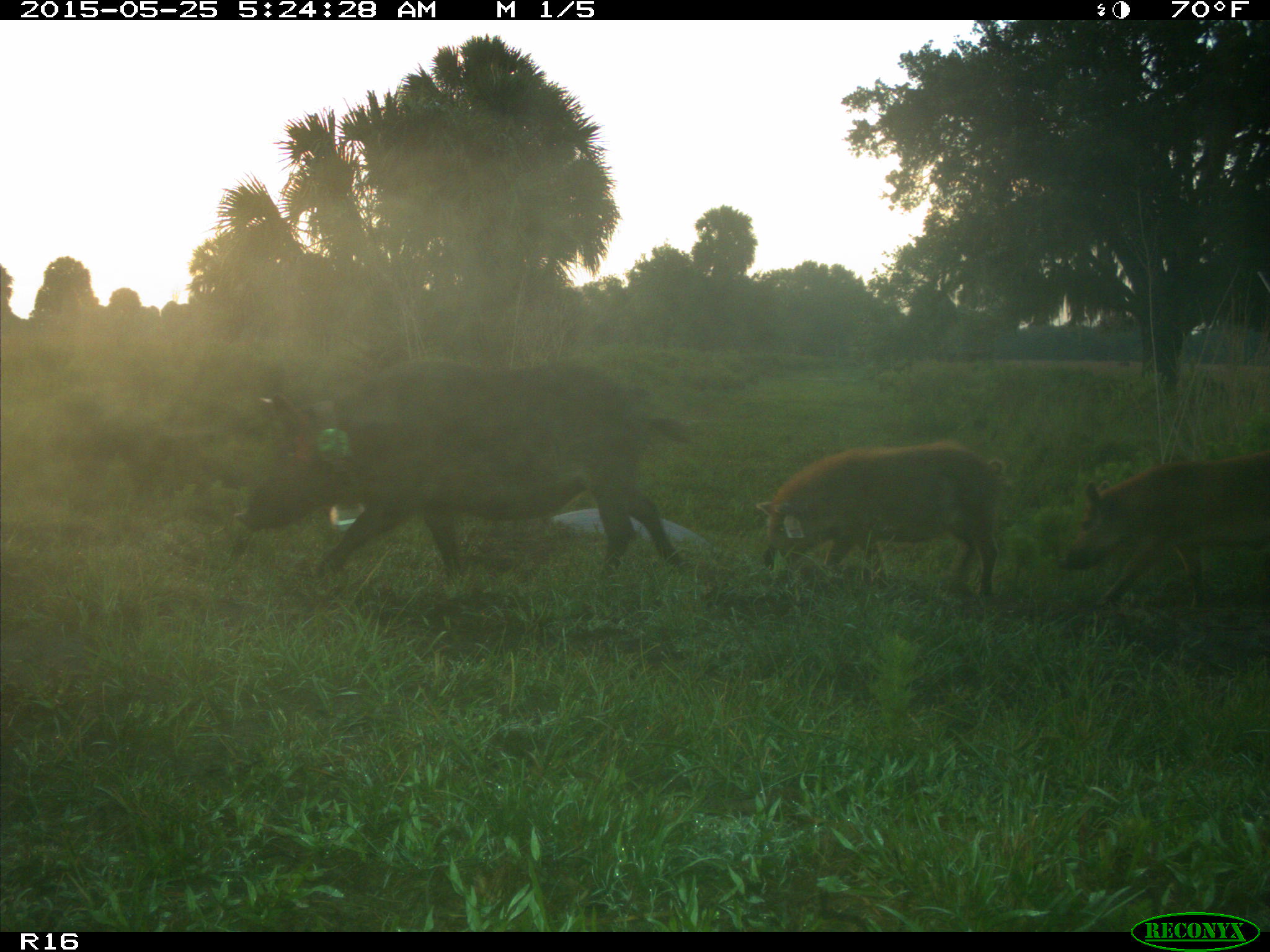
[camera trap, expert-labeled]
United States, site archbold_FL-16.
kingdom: Animalia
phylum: Chordata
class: Mammalia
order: Artiodactyla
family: Suidae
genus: Sus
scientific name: Sus scrofa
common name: wild boar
Sus scrofa (wild boar).